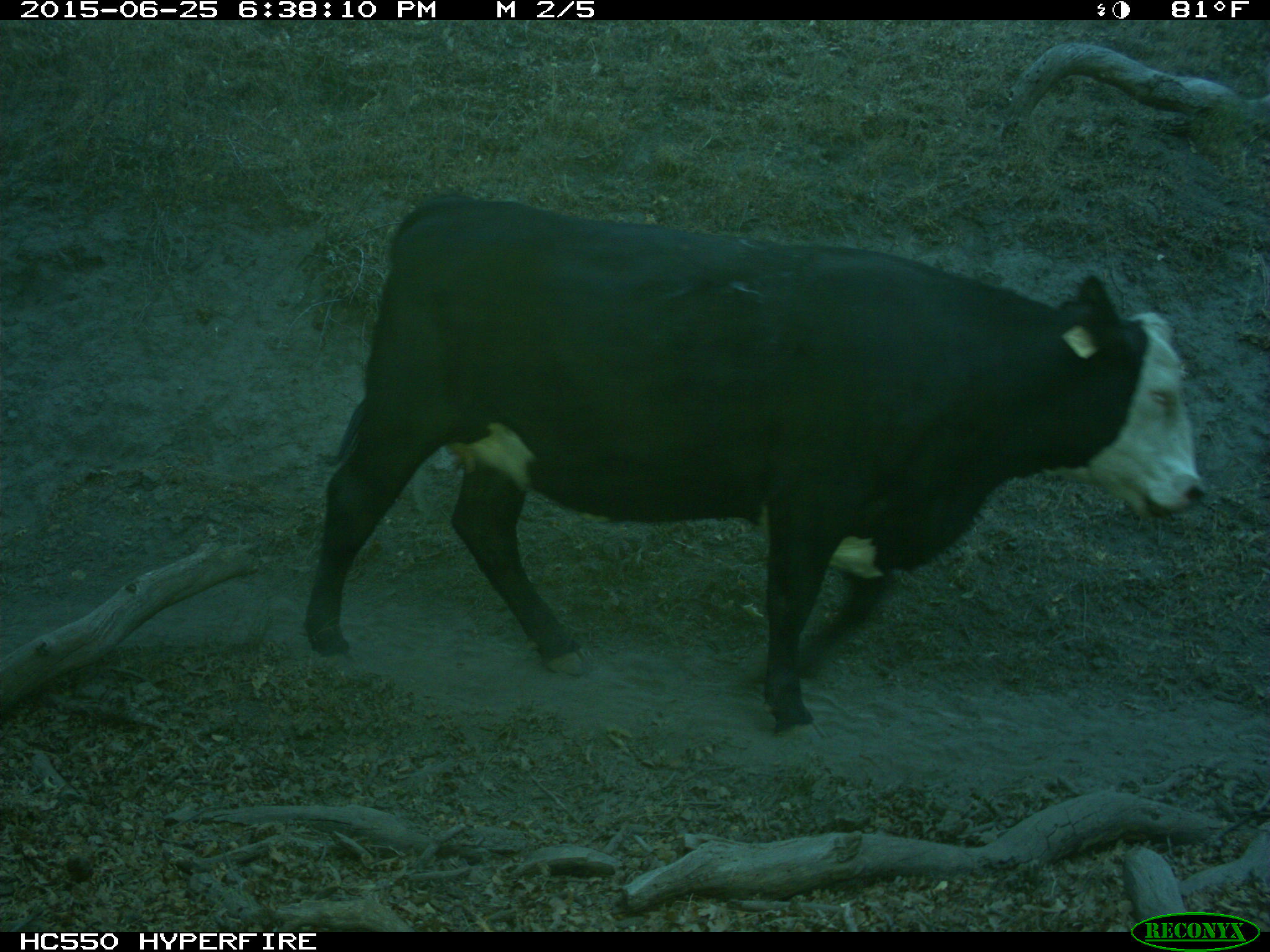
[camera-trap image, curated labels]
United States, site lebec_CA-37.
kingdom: Animalia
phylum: Chordata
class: Mammalia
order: Artiodactyla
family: Bovidae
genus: Bos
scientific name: Bos taurus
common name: domestic cow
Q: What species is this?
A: Bos taurus (domestic cow).